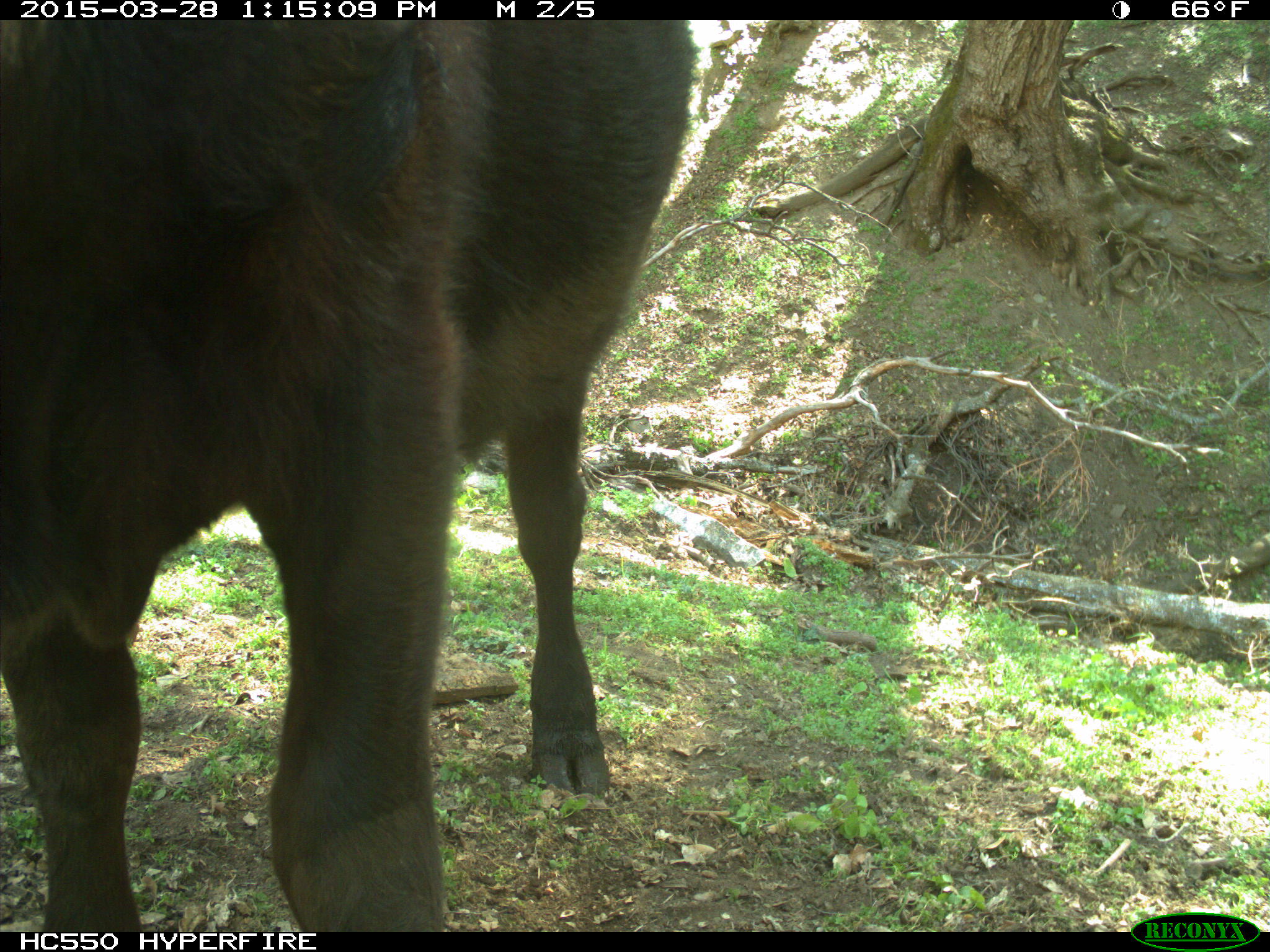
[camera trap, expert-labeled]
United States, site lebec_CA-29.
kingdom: Animalia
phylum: Chordata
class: Mammalia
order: Artiodactyla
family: Bovidae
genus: Bos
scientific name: Bos taurus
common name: domestic cow